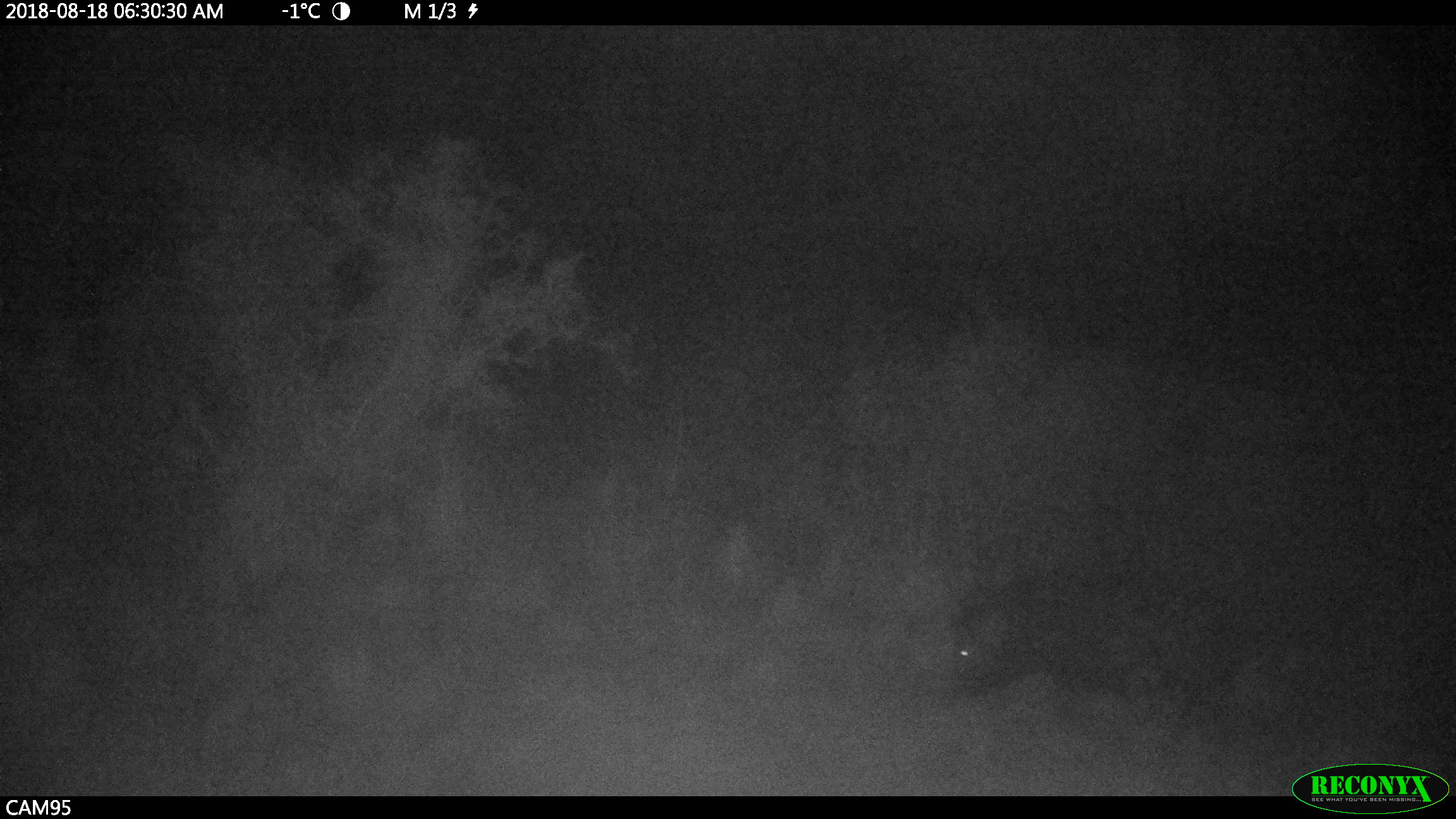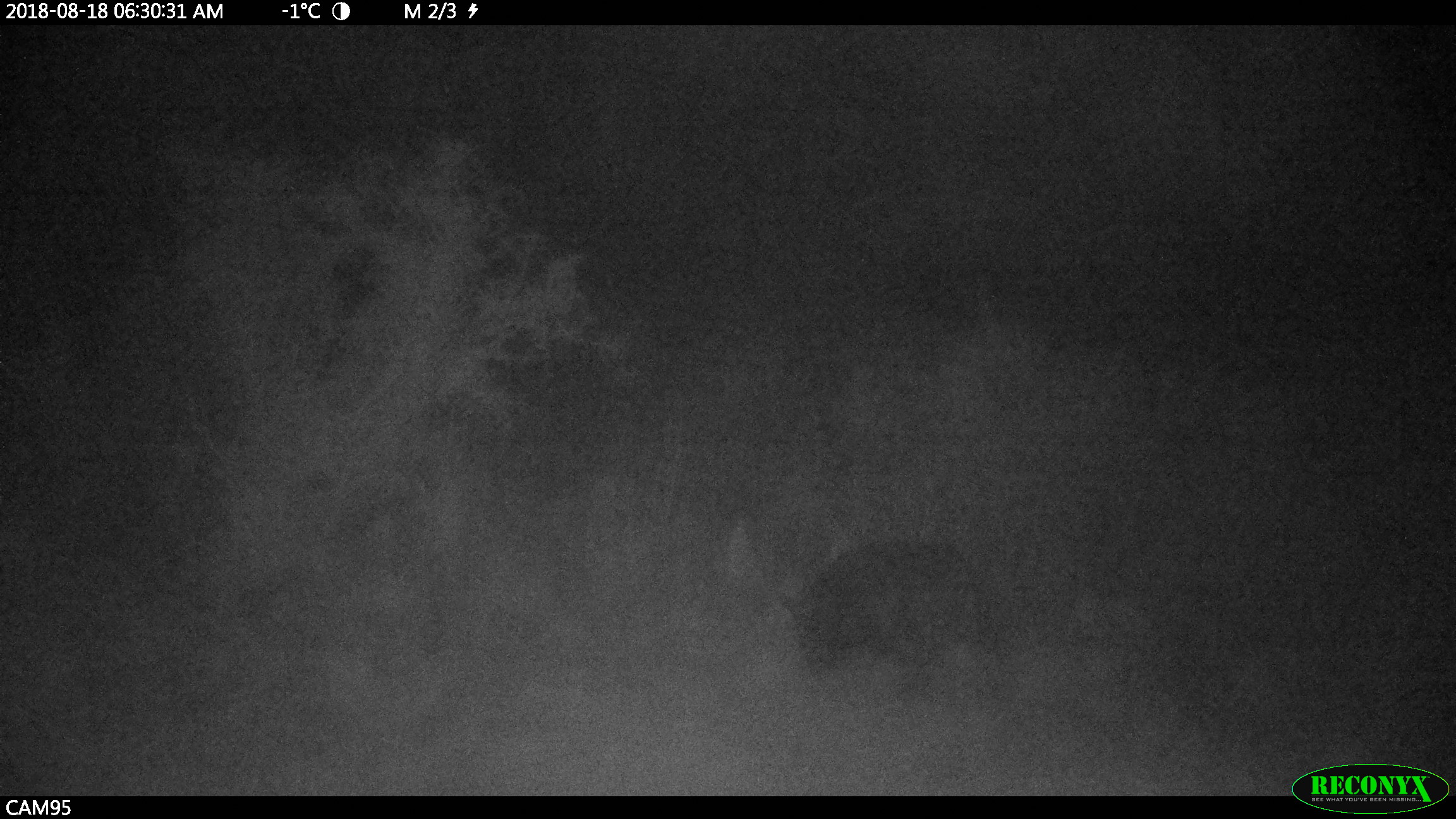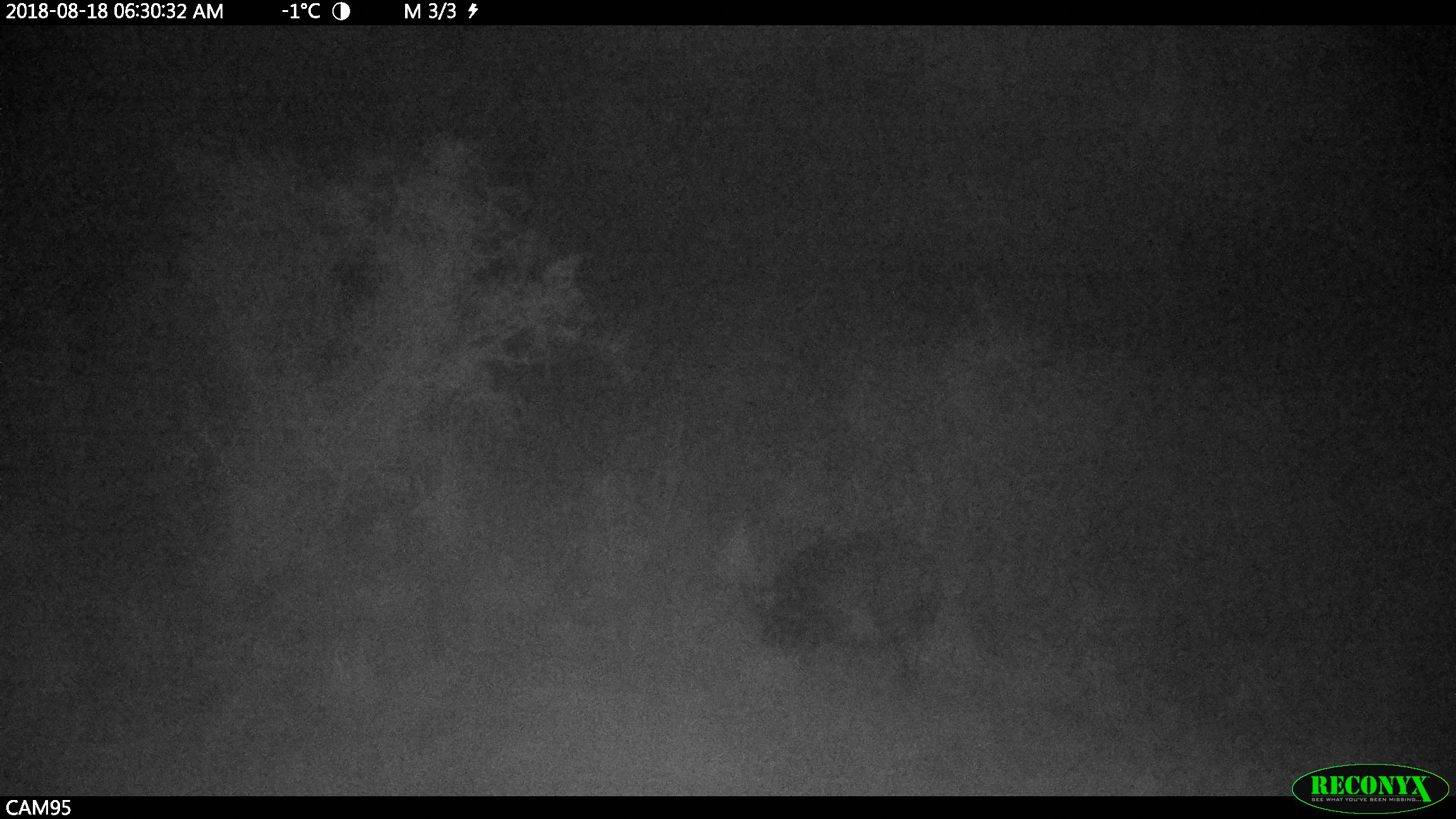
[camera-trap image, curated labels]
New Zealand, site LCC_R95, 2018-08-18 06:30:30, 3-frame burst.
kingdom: Animalia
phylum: Chordata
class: Mammalia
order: Artiodactyla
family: Suidae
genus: Sus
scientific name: Sus scrofa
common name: pig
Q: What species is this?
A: Pig (Sus scrofa).